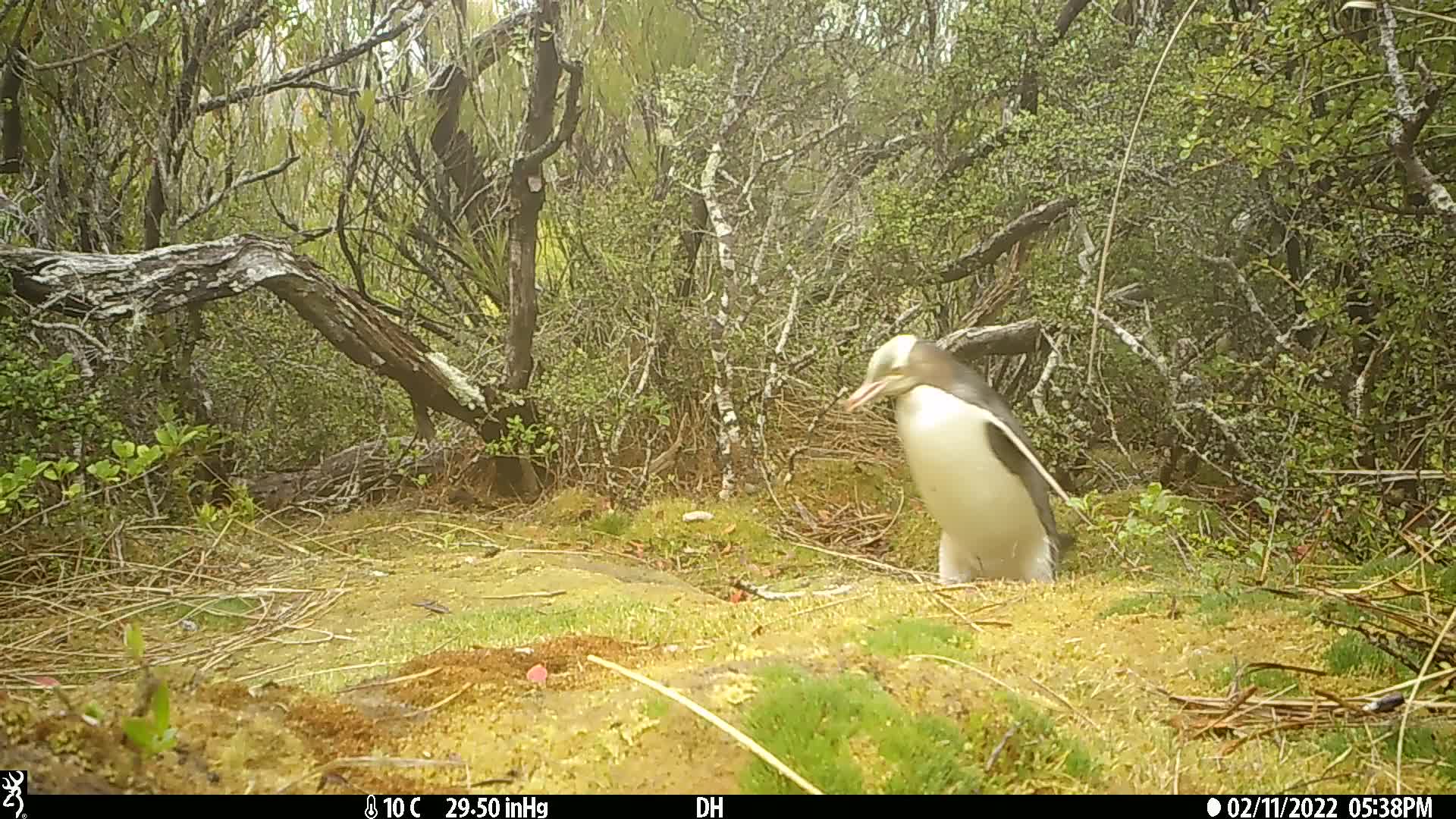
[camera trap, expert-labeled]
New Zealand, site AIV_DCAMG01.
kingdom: Animalia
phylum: Chordata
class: Aves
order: Sphenisciformes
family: Spheniscidae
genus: Megadyptes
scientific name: Megadyptes antipodes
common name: yellow-eyed penguin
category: yellow eyed penguin